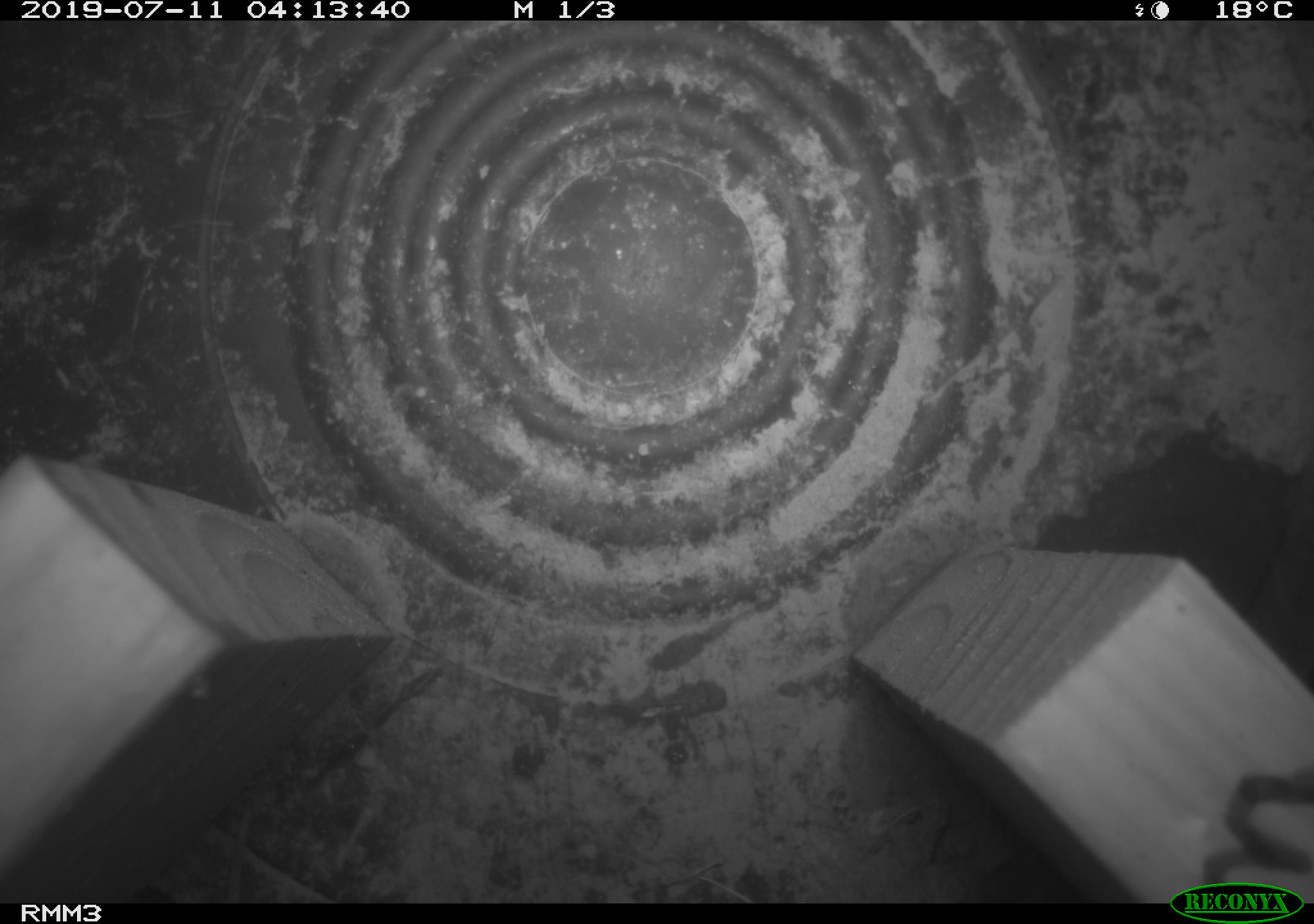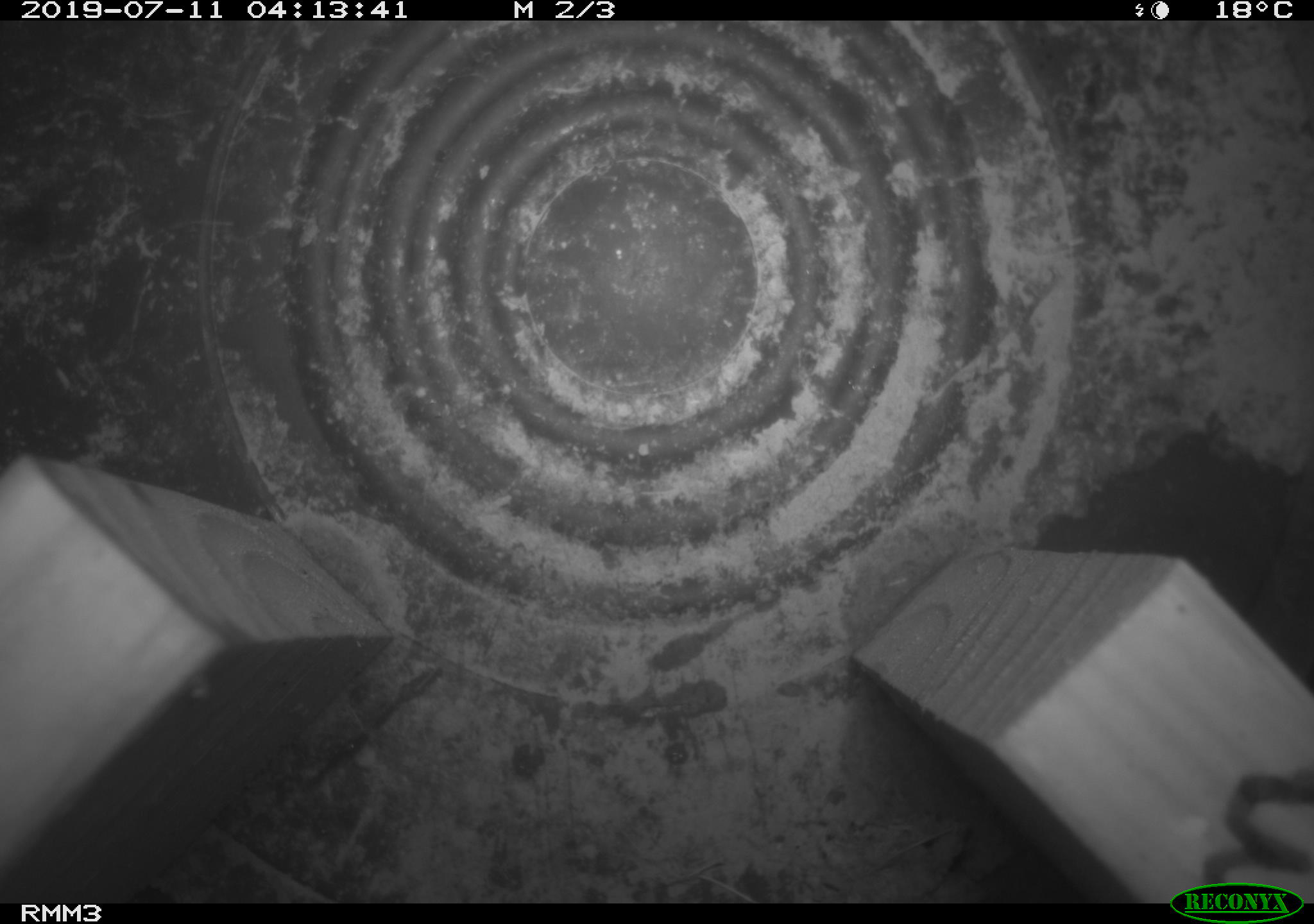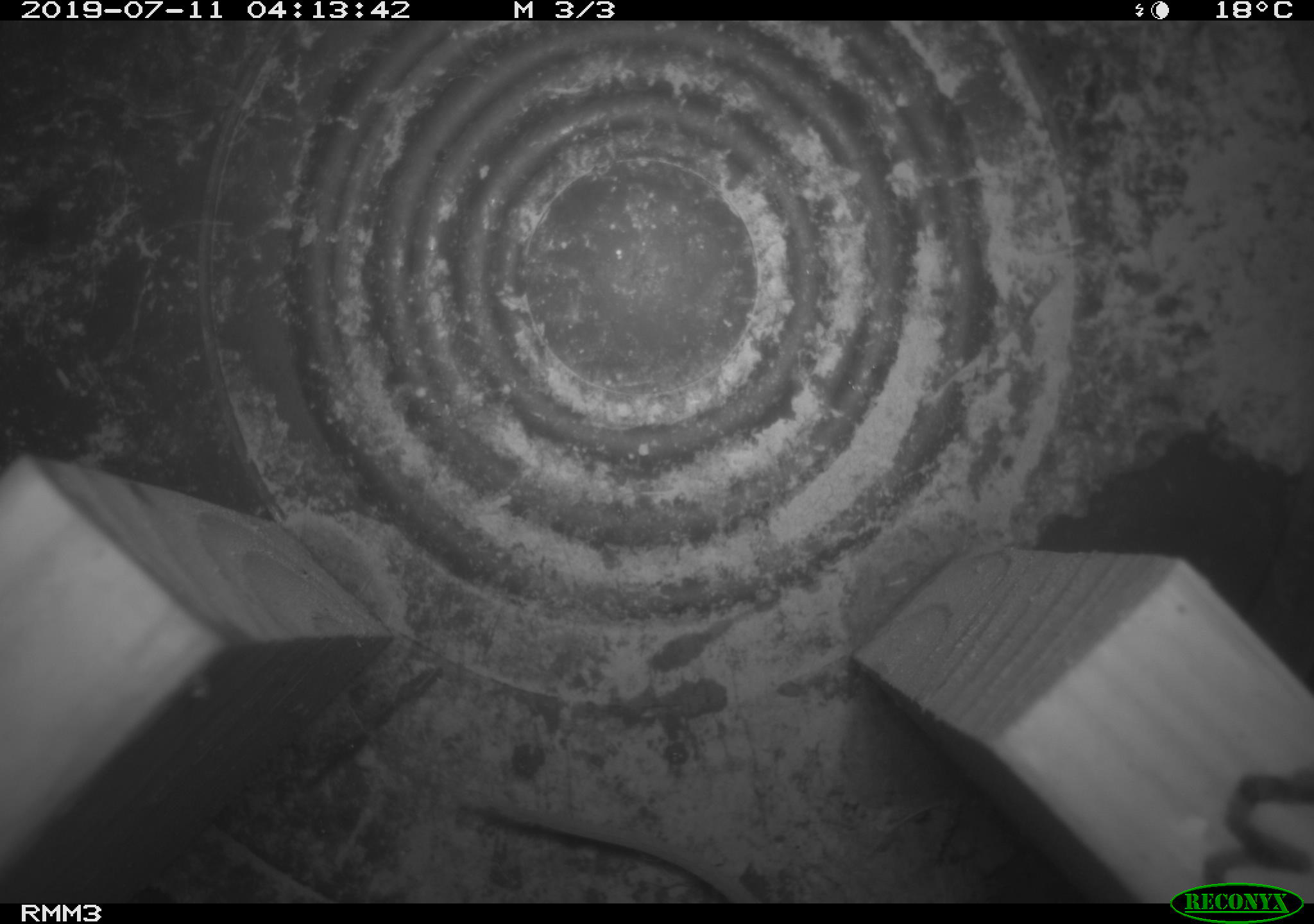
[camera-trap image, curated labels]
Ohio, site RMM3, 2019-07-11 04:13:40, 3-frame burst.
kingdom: Animalia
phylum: Chordata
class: Mammalia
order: Rodentia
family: Cricetidae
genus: Peromyscus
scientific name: Peromyscus leucopus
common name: white-footed mouse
White-footed mouse (Peromyscus leucopus).